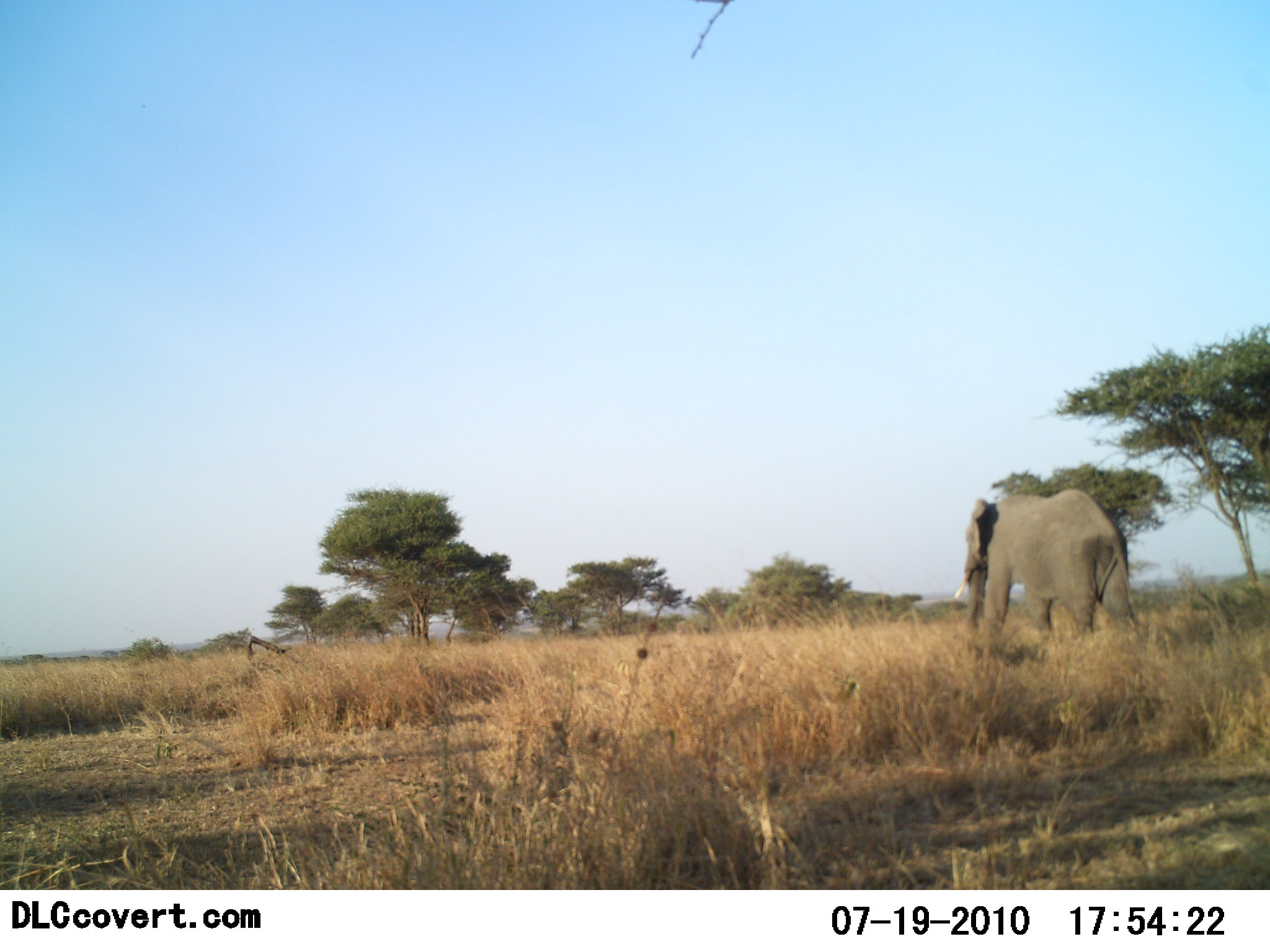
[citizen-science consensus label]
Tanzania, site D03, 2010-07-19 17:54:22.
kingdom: Animalia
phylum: Chordata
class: Mammalia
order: Proboscidea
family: Elephantidae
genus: Loxodonta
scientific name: Loxodonta africana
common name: african bush elephant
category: elephant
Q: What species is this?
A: Elephant (african bush elephant) (Loxodonta africana).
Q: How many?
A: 1.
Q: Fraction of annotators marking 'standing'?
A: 14%.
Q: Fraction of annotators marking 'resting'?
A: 0%.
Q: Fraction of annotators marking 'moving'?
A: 86%.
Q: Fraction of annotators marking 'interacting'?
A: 0%.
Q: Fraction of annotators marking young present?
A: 0%.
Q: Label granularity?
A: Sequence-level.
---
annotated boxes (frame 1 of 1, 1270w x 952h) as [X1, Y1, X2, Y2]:
animal: [953, 487, 1142, 661]